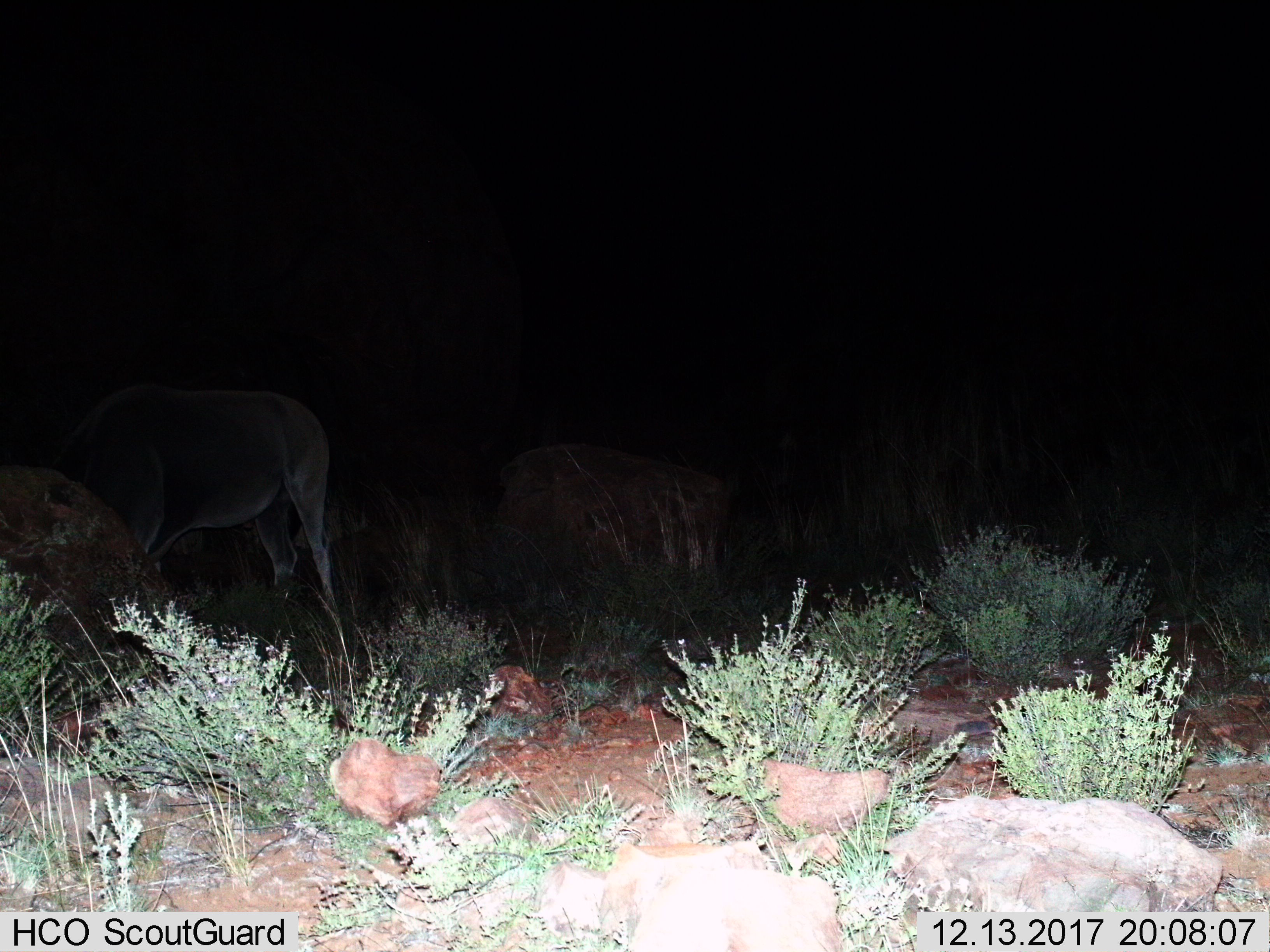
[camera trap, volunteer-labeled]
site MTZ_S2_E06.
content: unidentified animal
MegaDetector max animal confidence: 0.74